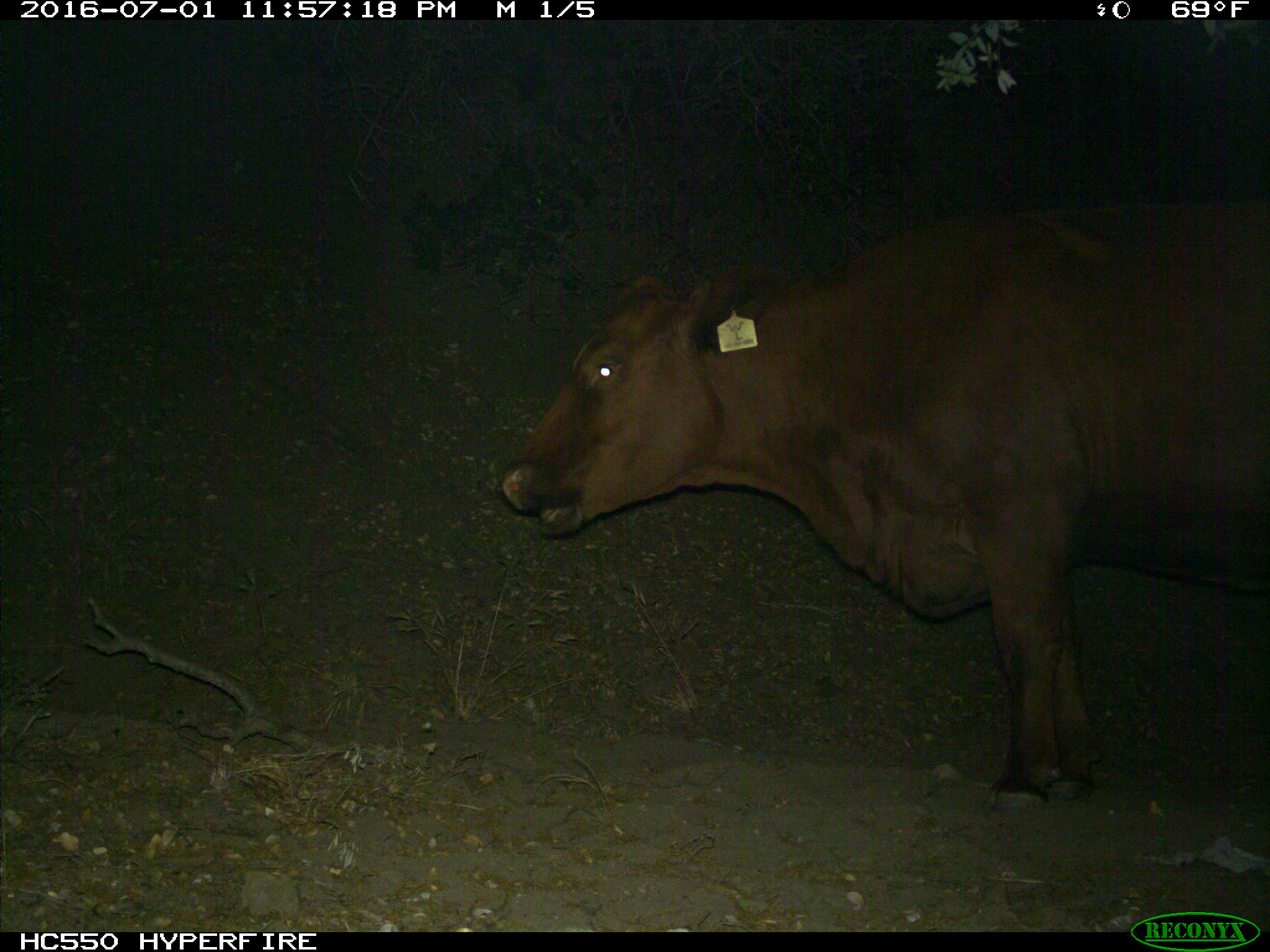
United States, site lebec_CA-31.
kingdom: Animalia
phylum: Chordata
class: Mammalia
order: Artiodactyla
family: Bovidae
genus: Bos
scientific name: Bos taurus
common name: domestic cow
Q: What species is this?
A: Bos taurus (domestic cow).